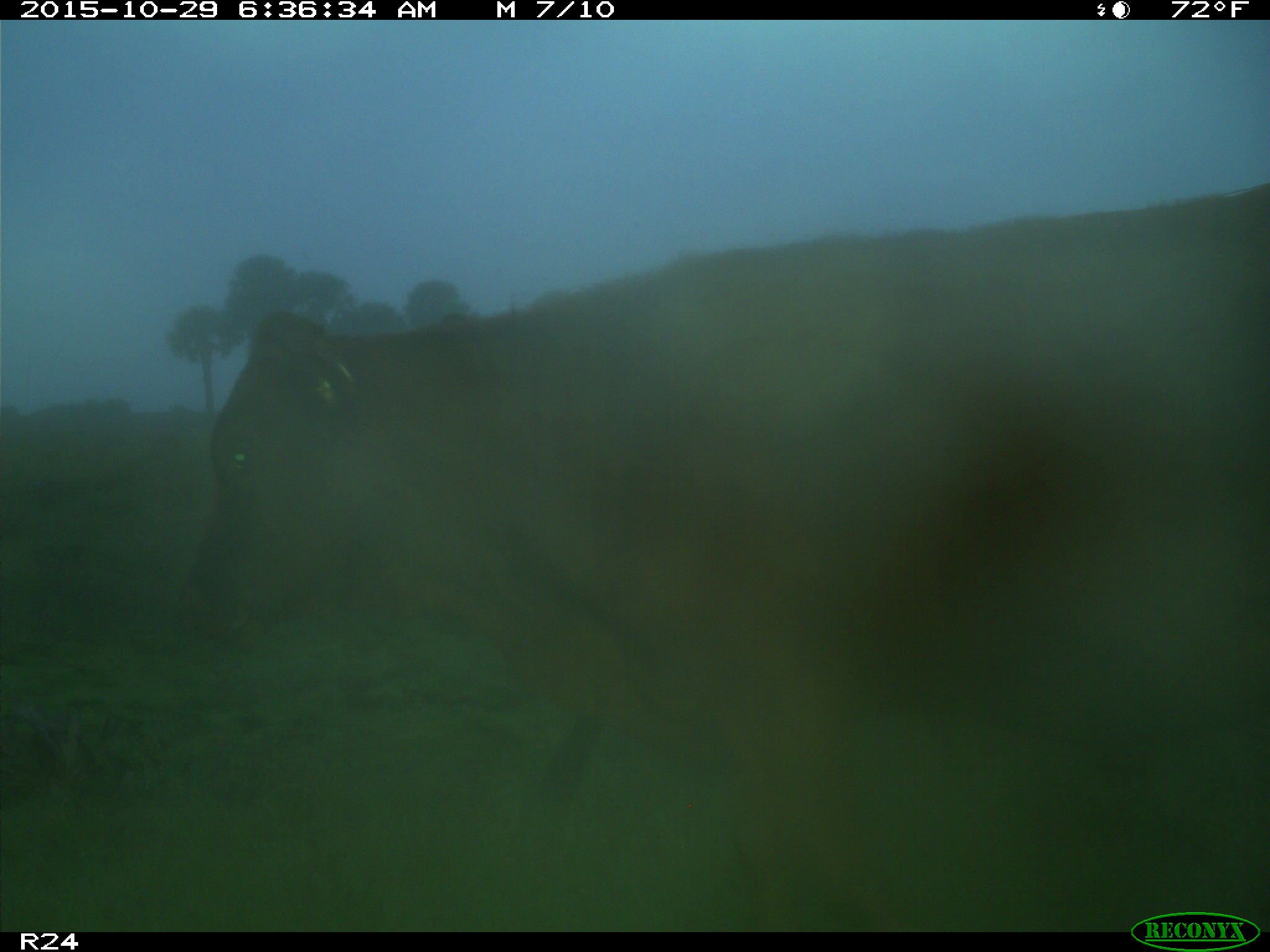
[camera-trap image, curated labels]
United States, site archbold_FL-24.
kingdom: Animalia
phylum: Chordata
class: Mammalia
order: Artiodactyla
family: Bovidae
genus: Bos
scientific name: Bos taurus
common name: domestic cow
Bos taurus (domestic cow).